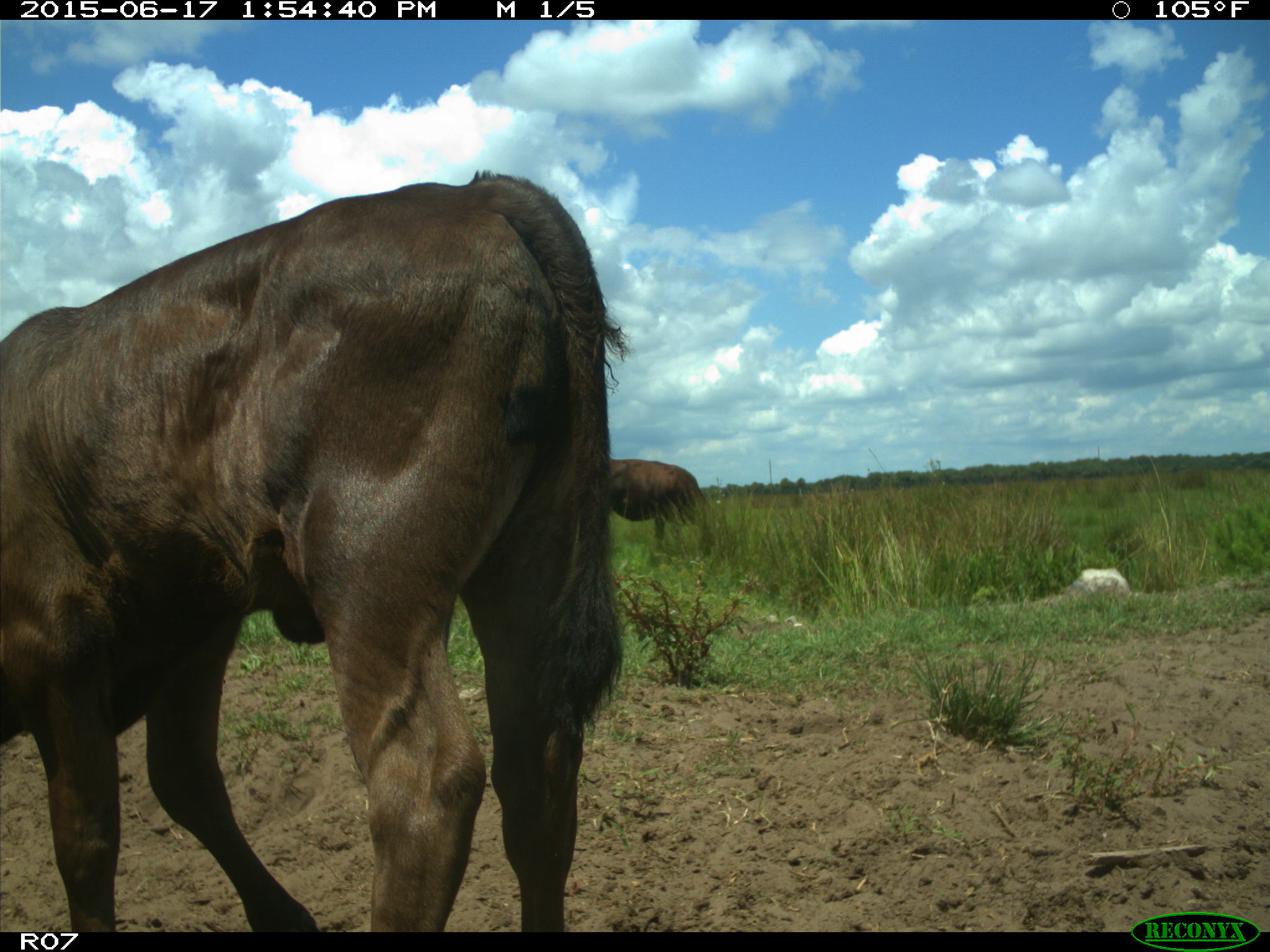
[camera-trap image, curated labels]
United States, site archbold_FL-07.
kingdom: Animalia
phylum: Chordata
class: Mammalia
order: Artiodactyla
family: Bovidae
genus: Bos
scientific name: Bos taurus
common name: domestic cow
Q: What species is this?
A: Bos taurus (domestic cow).